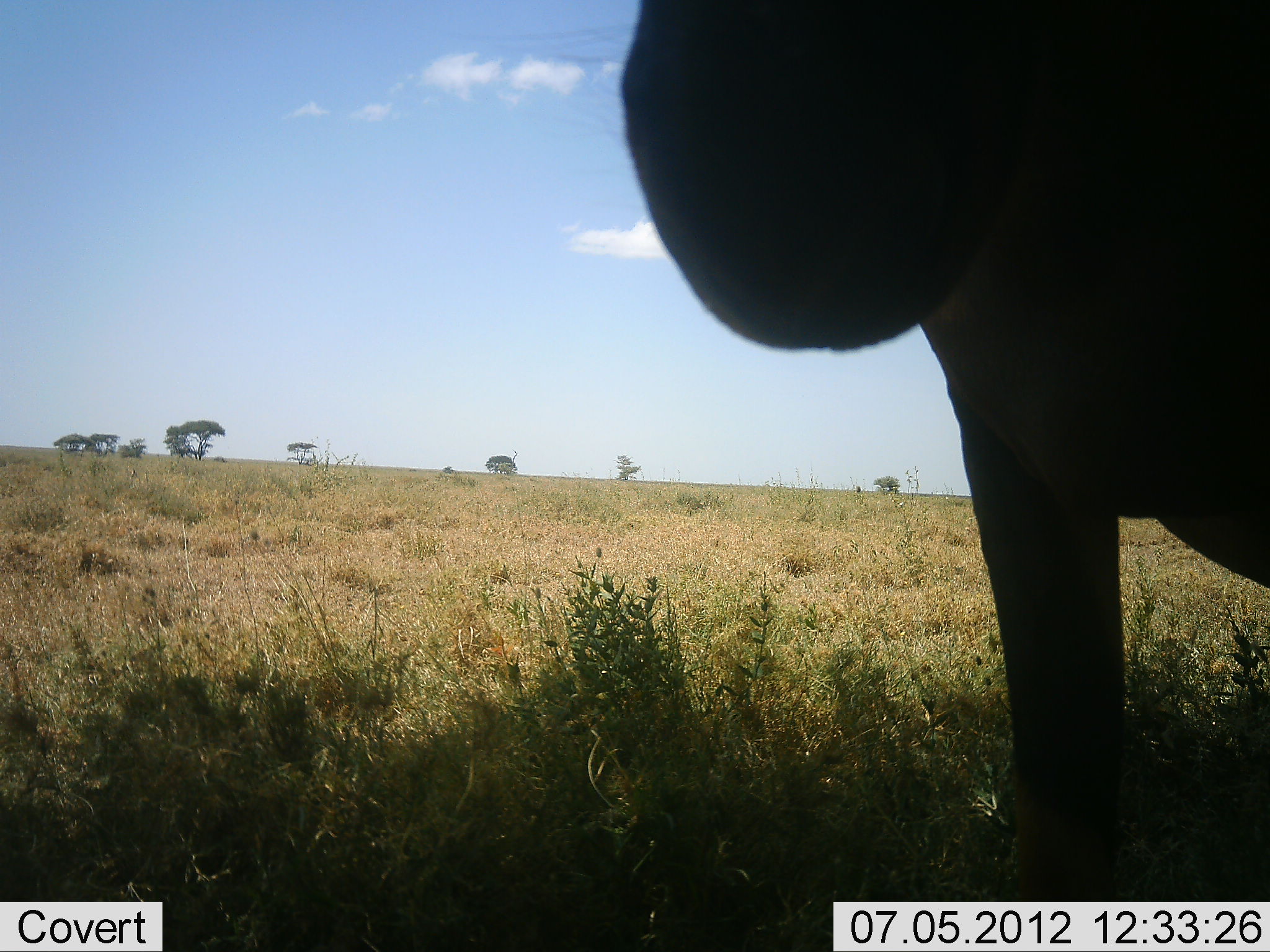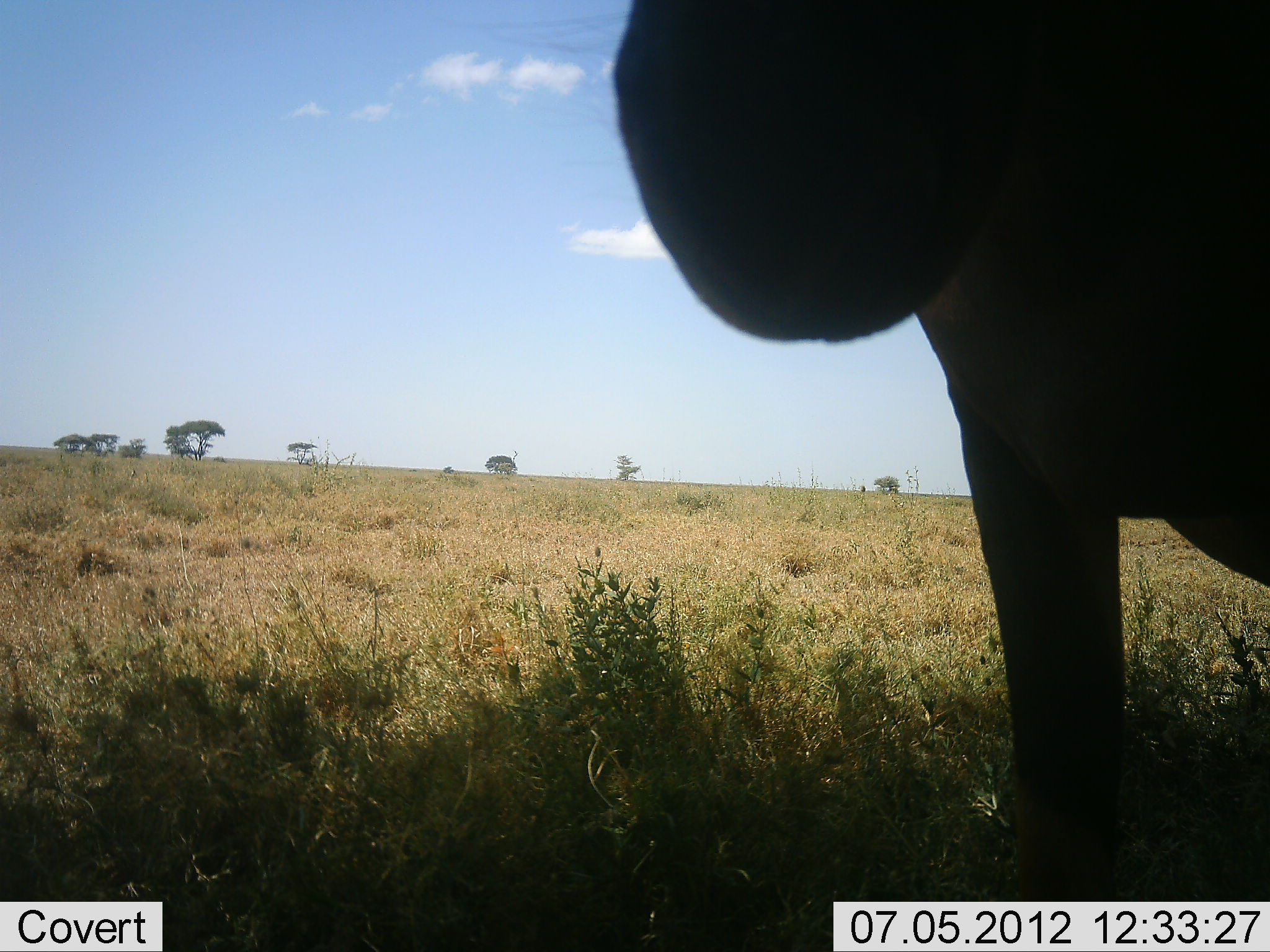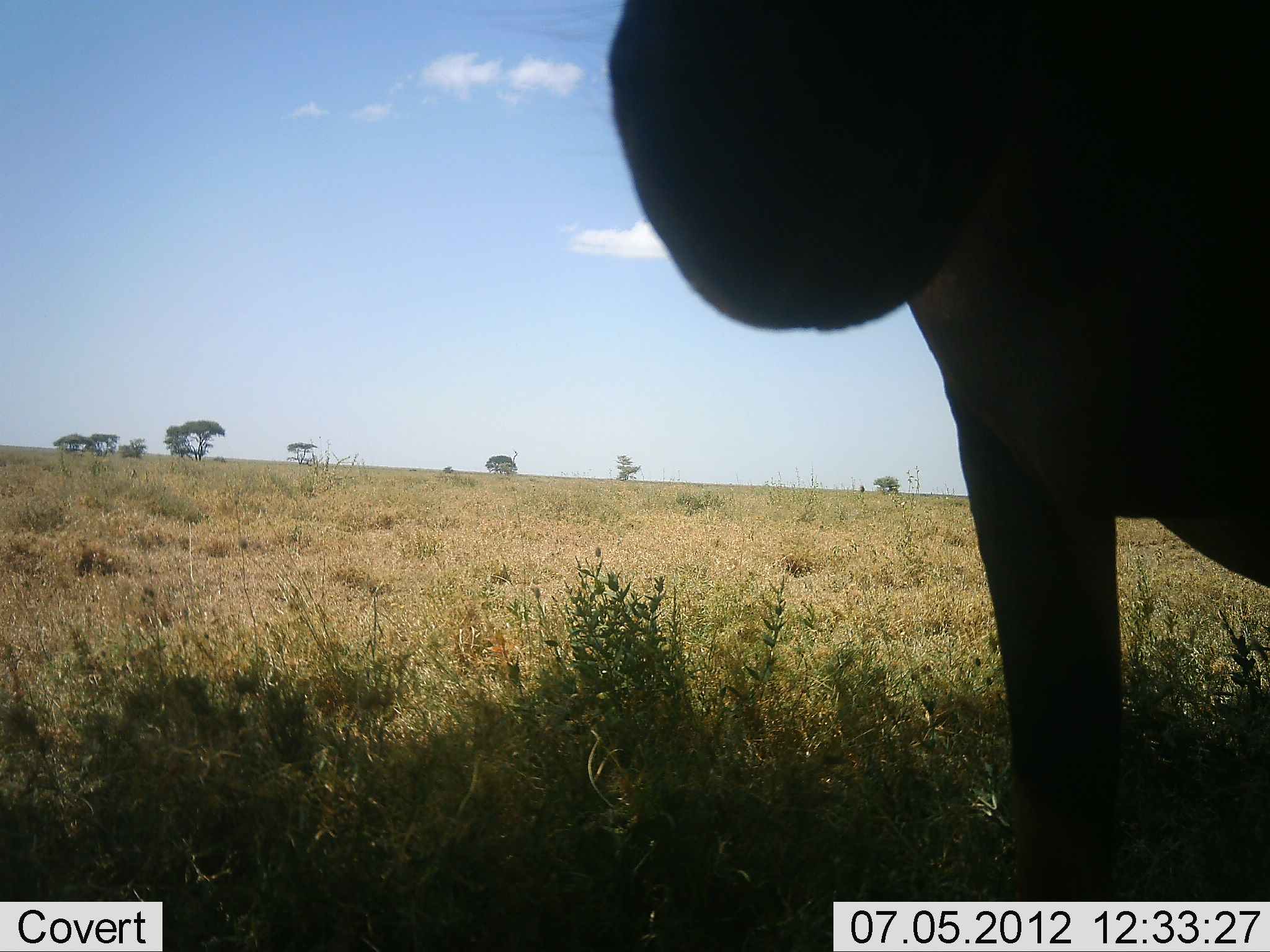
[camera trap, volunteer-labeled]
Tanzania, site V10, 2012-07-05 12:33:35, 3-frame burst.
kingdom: Animalia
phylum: Chordata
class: Mammalia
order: Artiodactyla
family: Bovidae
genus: Connochaetes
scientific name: Connochaetes taurinus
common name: blue wildebeest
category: wildebeest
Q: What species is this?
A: Wildebeest (blue wildebeest) (Connochaetes taurinus).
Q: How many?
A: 1.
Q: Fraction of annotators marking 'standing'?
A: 100%.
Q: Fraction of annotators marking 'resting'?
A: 0%.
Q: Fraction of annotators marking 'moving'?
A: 0%.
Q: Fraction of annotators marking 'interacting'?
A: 0%.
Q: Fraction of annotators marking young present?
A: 0%.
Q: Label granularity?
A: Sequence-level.